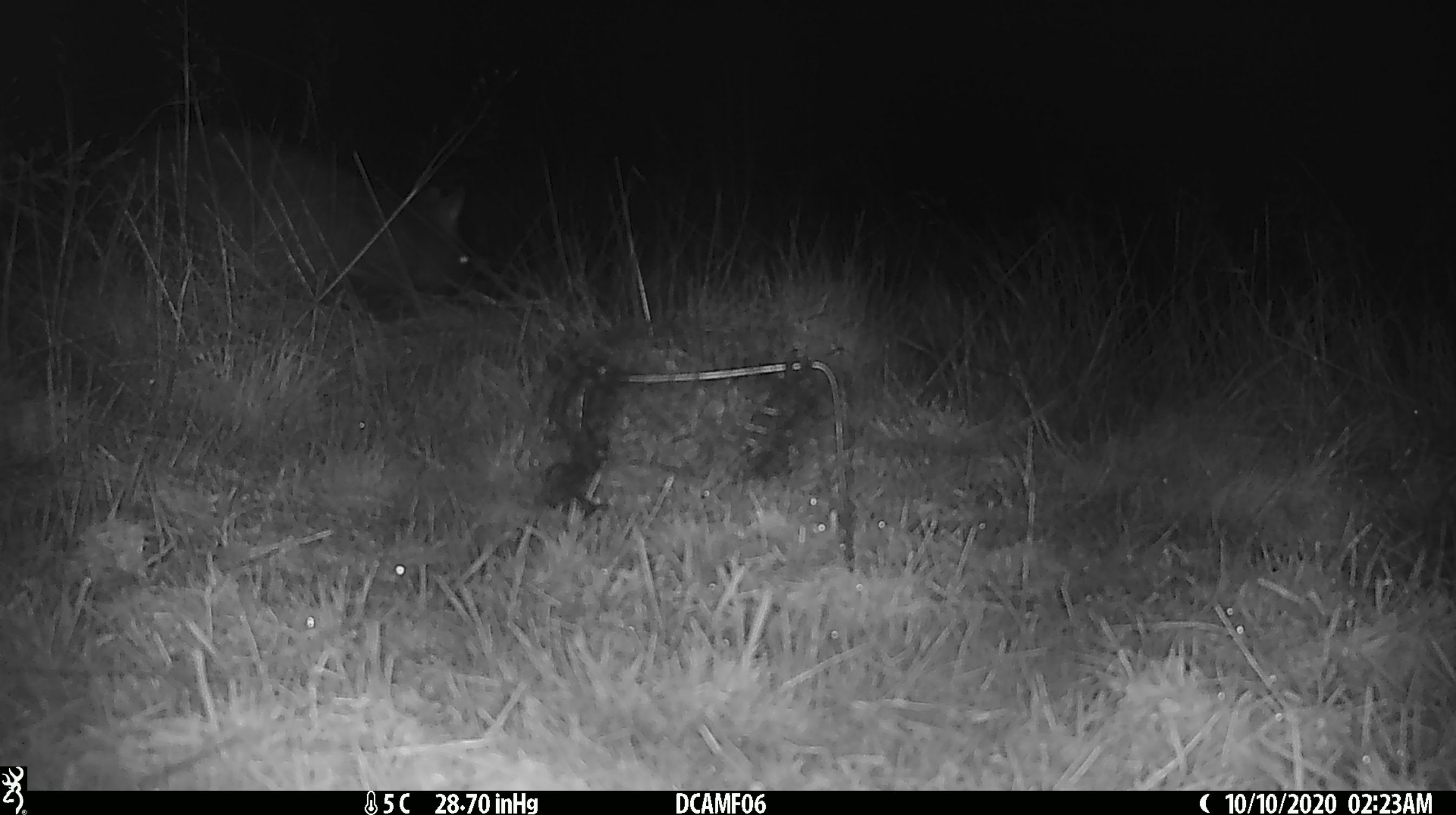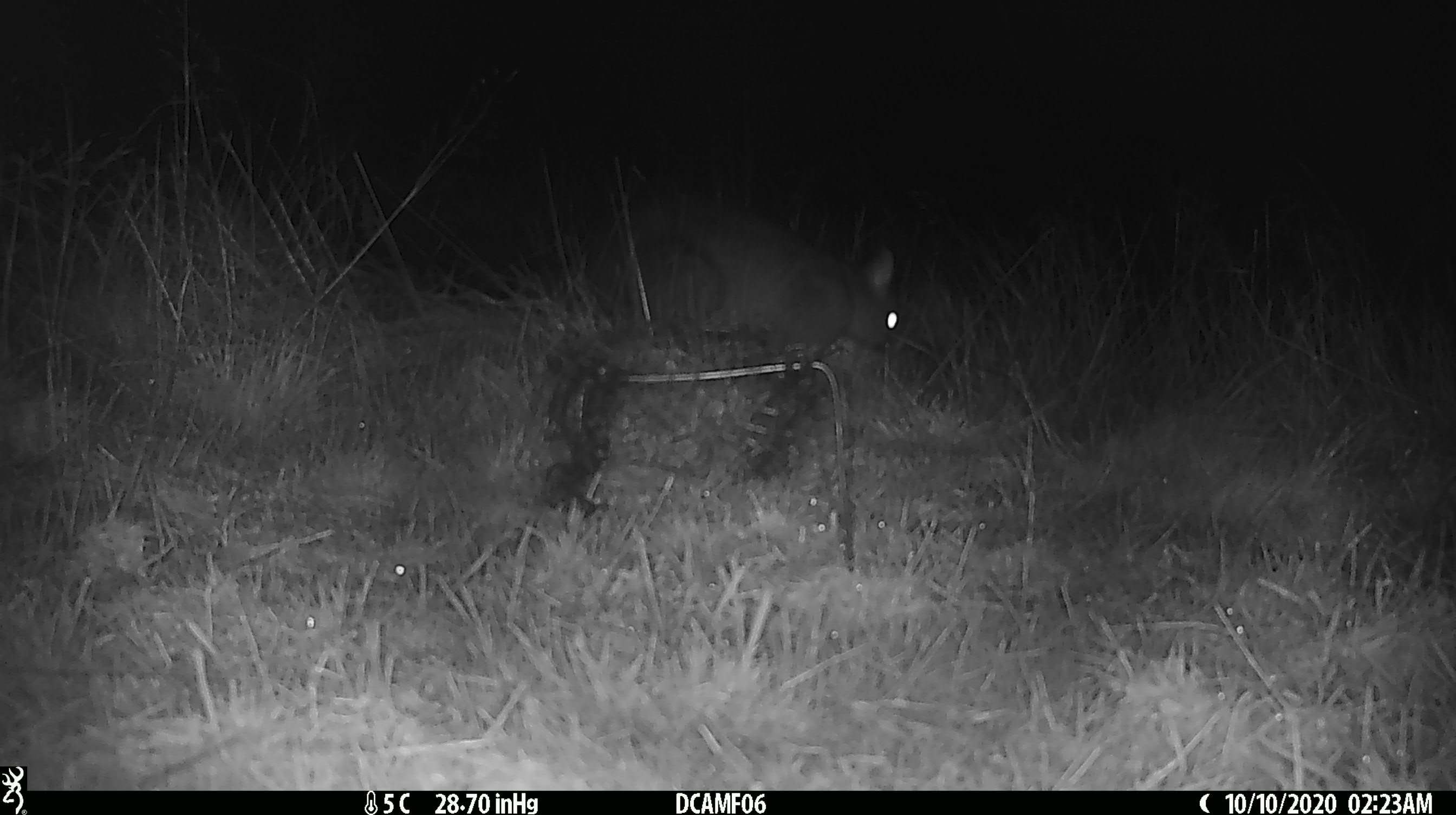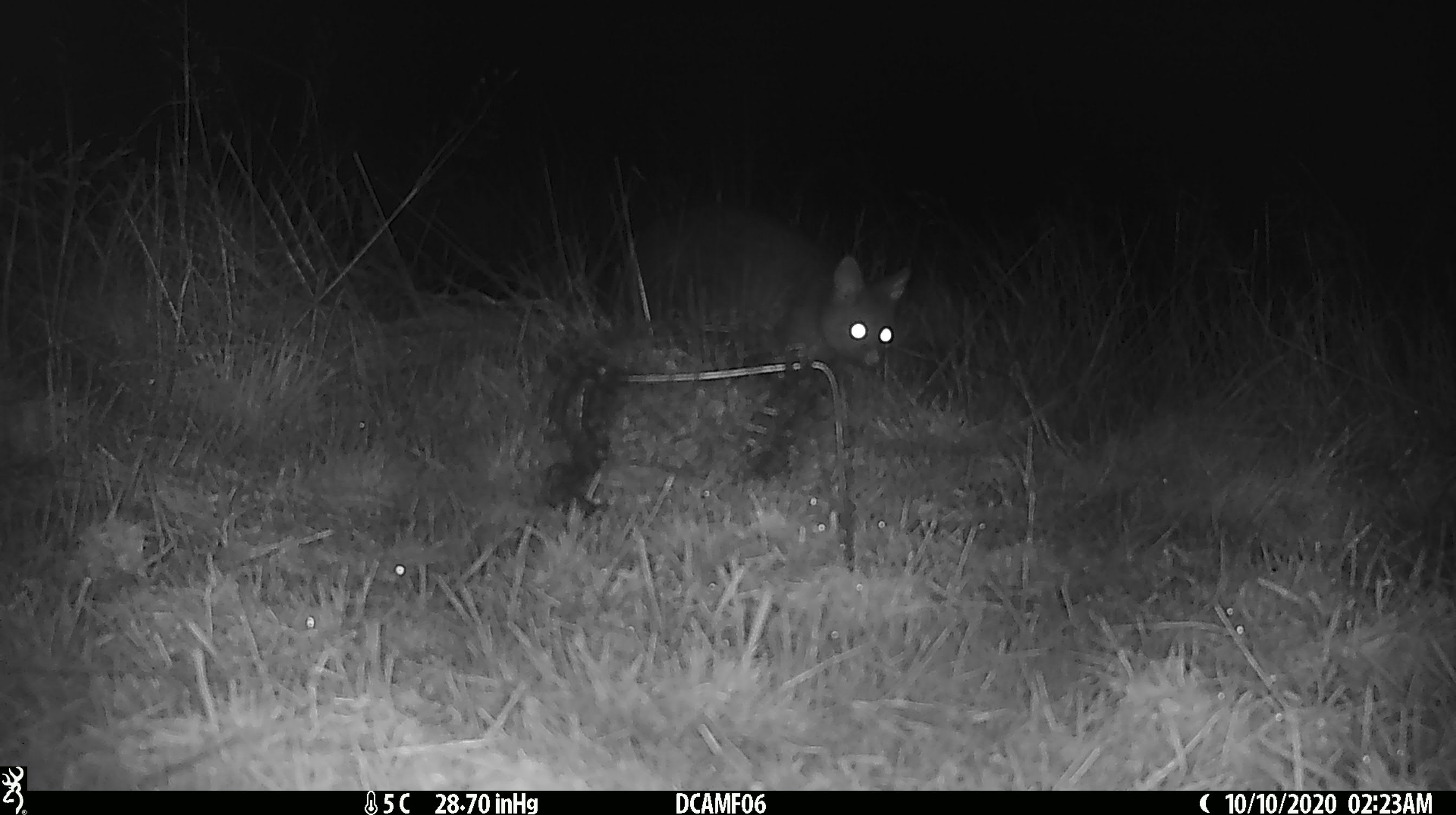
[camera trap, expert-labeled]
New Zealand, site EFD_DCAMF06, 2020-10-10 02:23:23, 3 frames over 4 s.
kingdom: Animalia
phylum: Chordata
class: Mammalia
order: Diprotodontia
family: Phalangeridae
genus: Trichosurus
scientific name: Trichosurus vulpecula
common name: common brushtail possum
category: possum